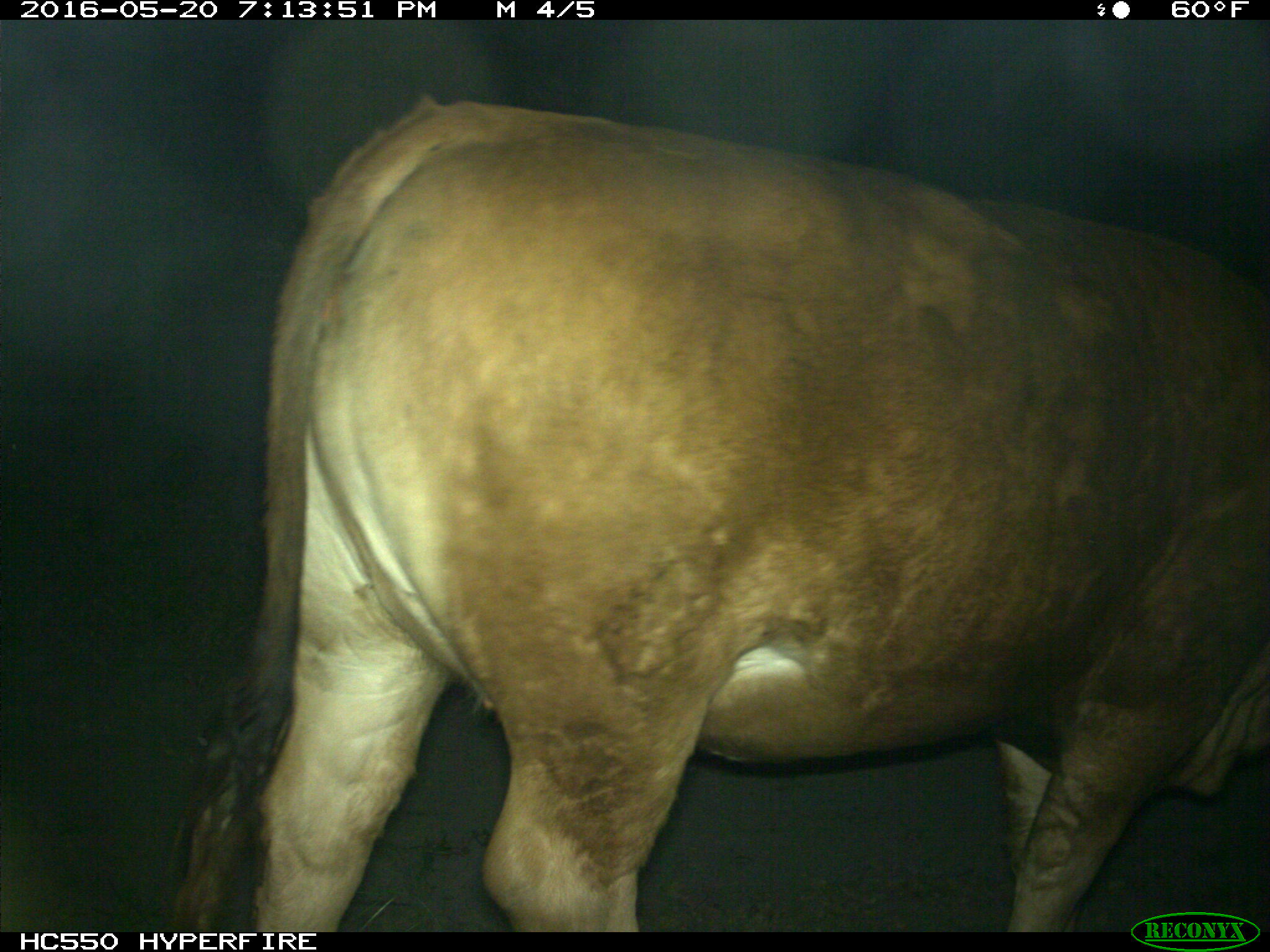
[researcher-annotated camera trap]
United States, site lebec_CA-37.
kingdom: Animalia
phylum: Chordata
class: Mammalia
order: Artiodactyla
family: Bovidae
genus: Bos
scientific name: Bos taurus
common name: domestic cow